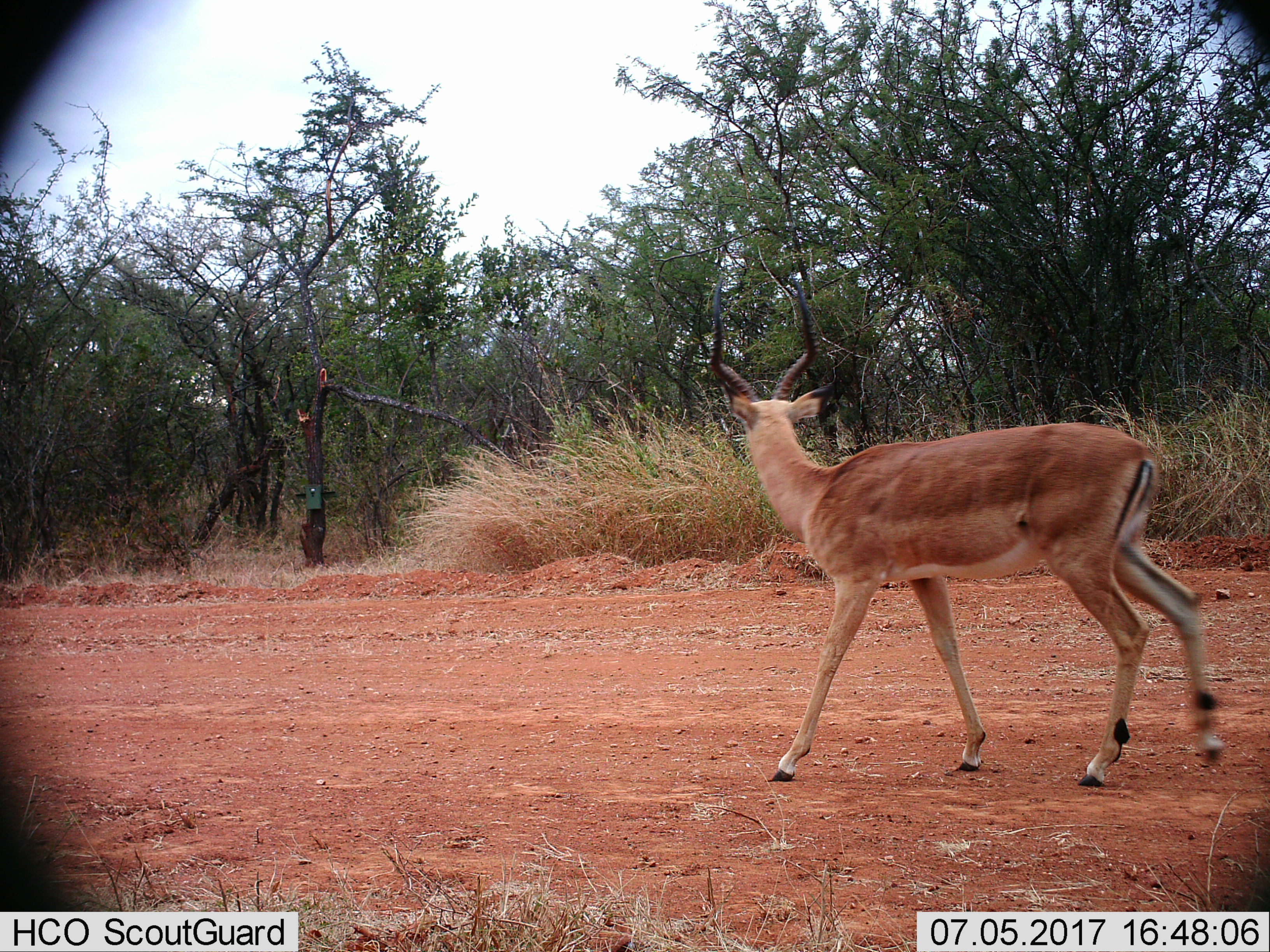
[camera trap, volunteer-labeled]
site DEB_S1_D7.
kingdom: Animalia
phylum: Chordata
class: Mammalia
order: Artiodactyla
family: Bovidae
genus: Aepyceros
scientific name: Aepyceros melampus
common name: impala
Impala (Aepyceros melampus), count 1. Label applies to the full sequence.